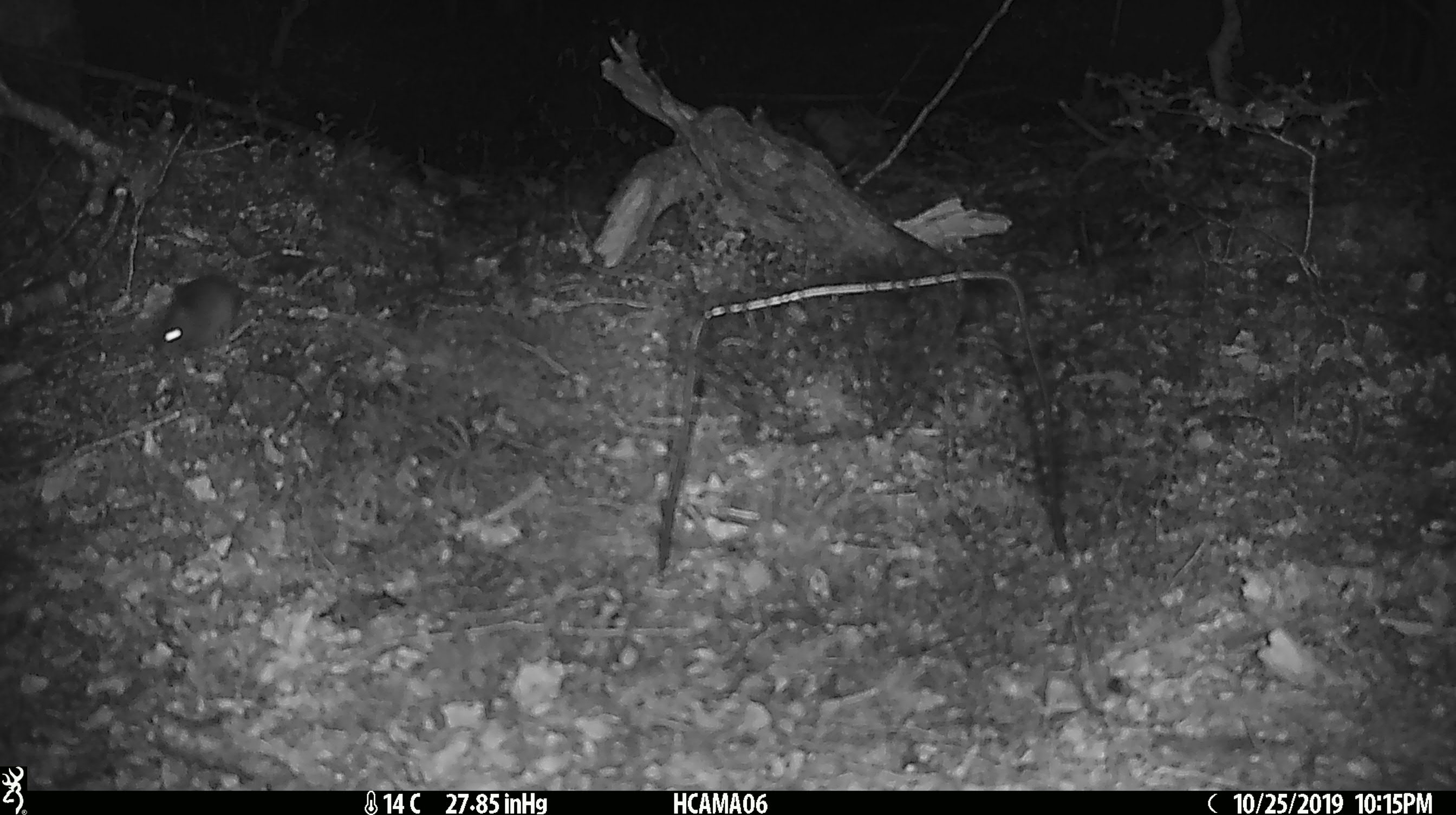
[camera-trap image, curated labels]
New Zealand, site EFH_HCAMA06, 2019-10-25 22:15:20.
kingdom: Animalia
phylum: Chordata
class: Mammalia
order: Rodentia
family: Muridae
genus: Mus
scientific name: Mus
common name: mouse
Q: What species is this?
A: Mouse (Mus).